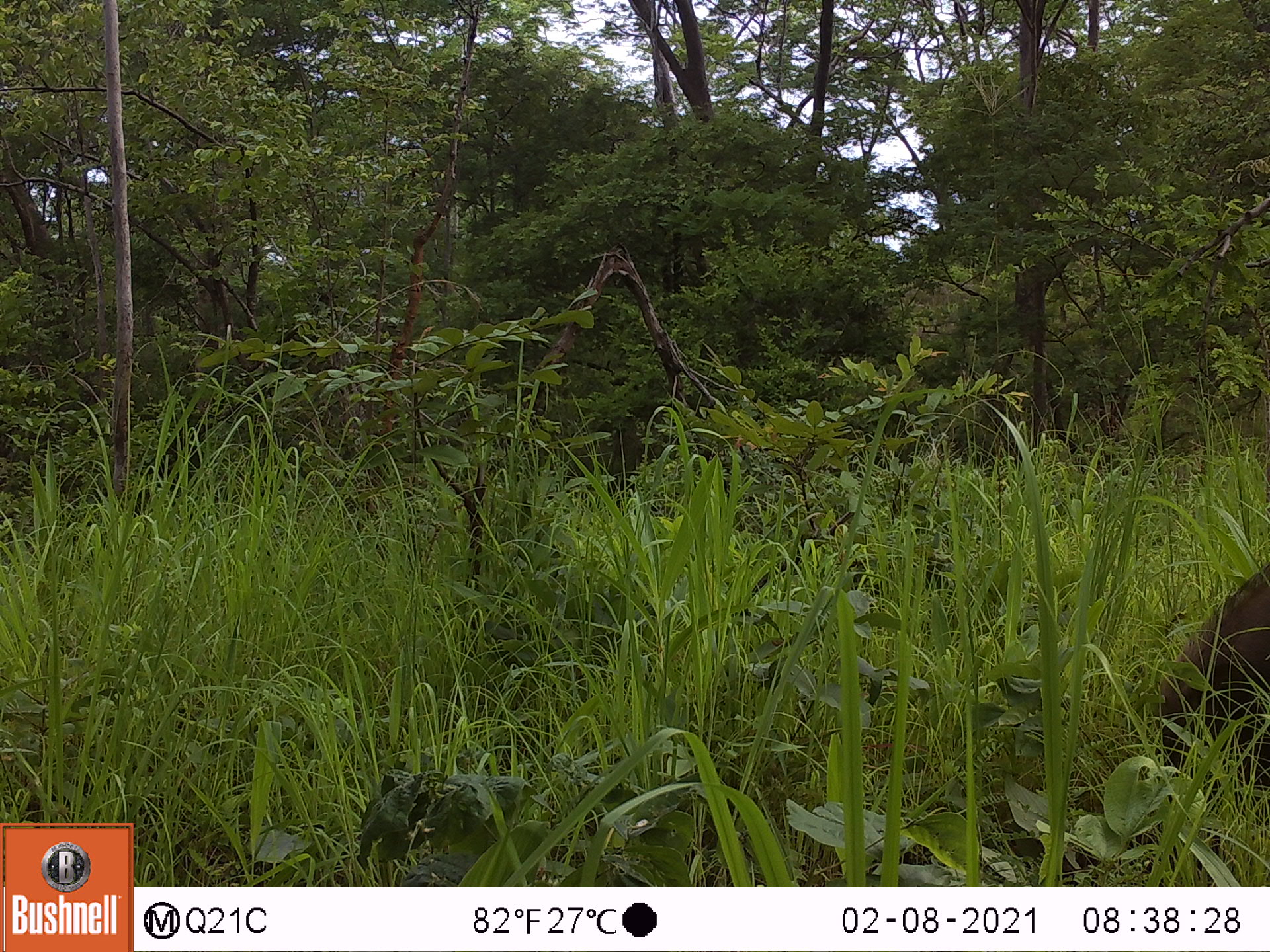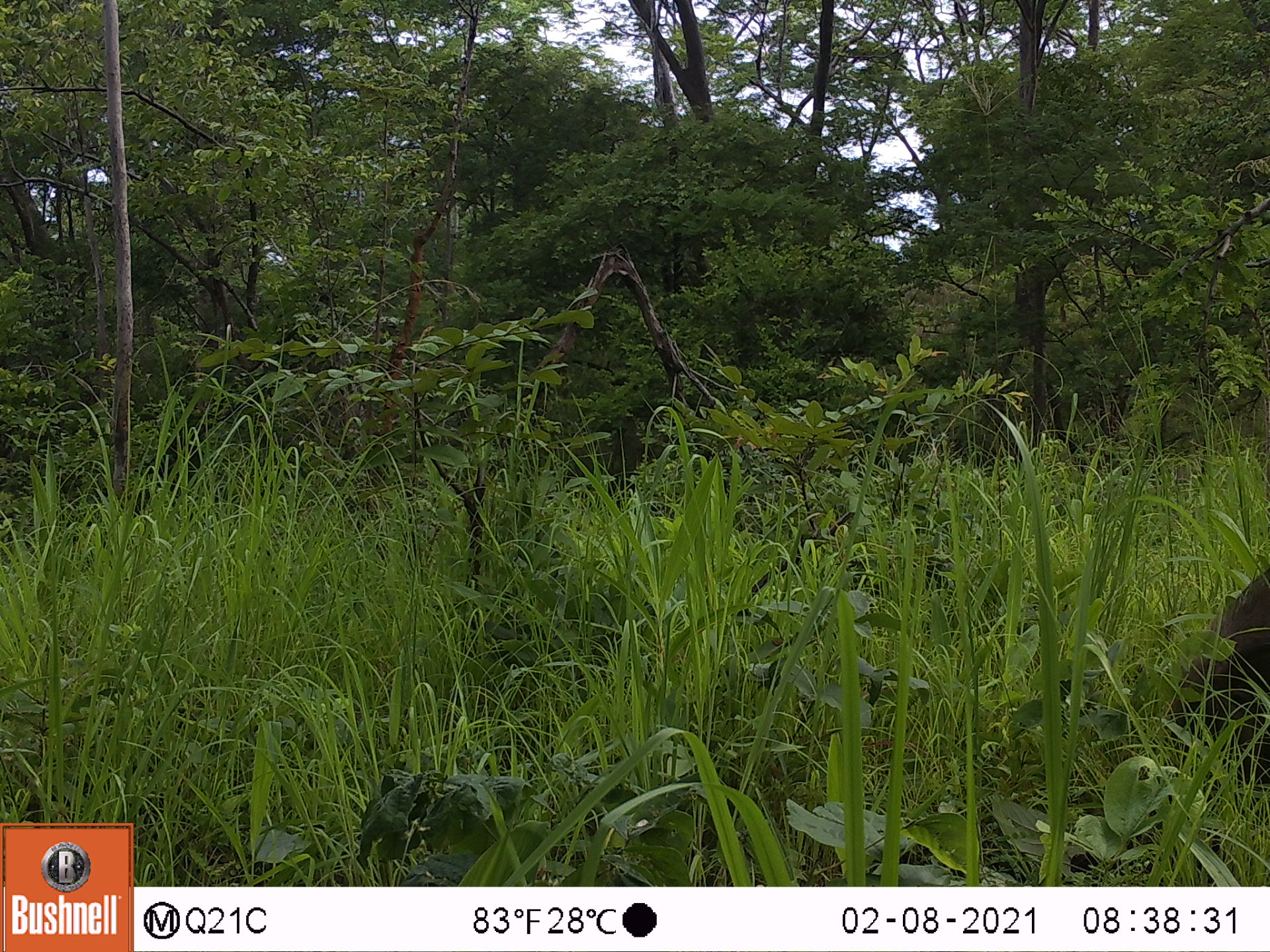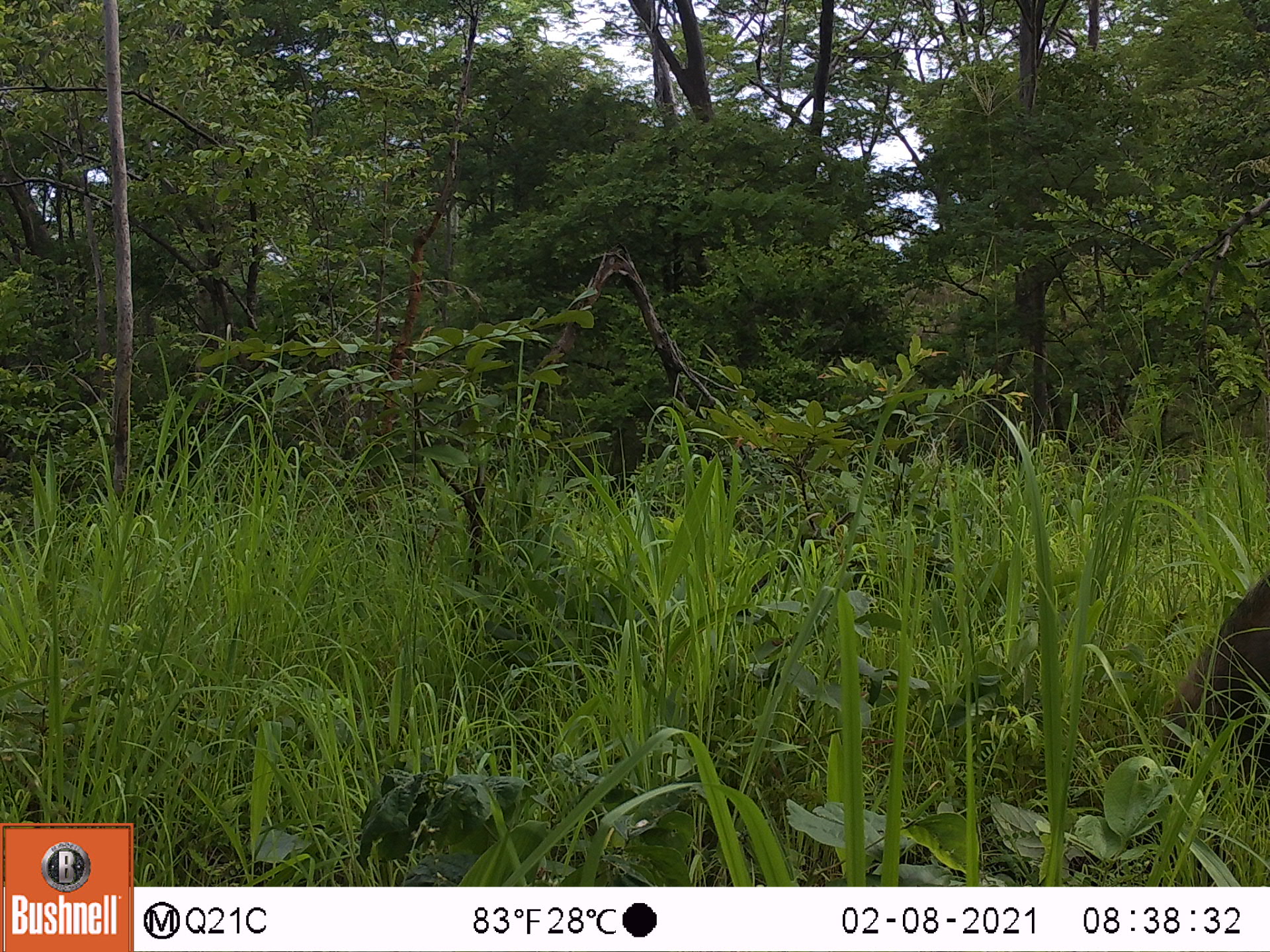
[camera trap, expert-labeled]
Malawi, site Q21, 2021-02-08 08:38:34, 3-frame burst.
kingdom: Animalia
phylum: Chordata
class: Mammalia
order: Artiodactyla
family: Suidae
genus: Potamochoerus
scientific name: Potamochoerus larvatus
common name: bushpig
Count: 1.